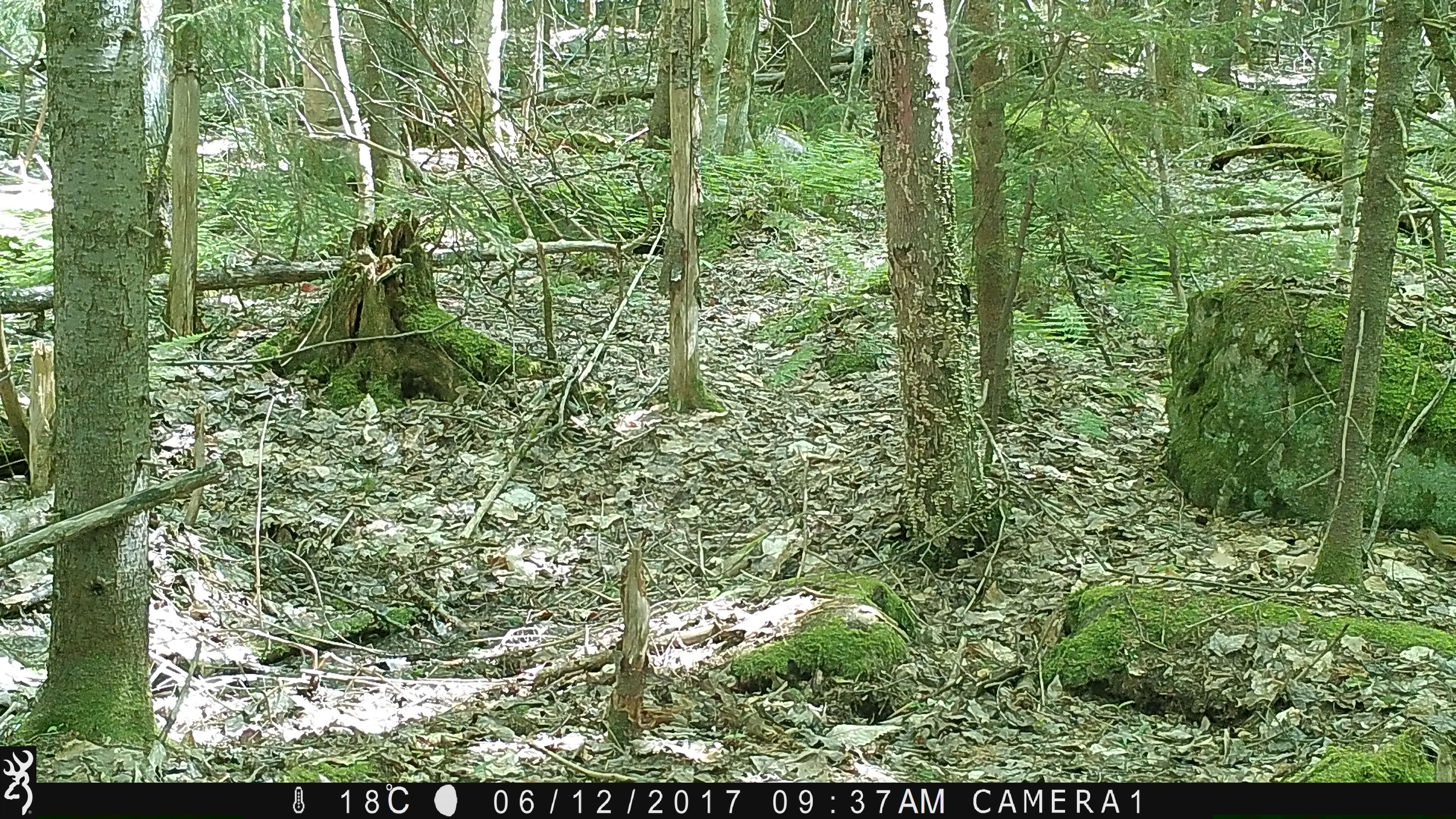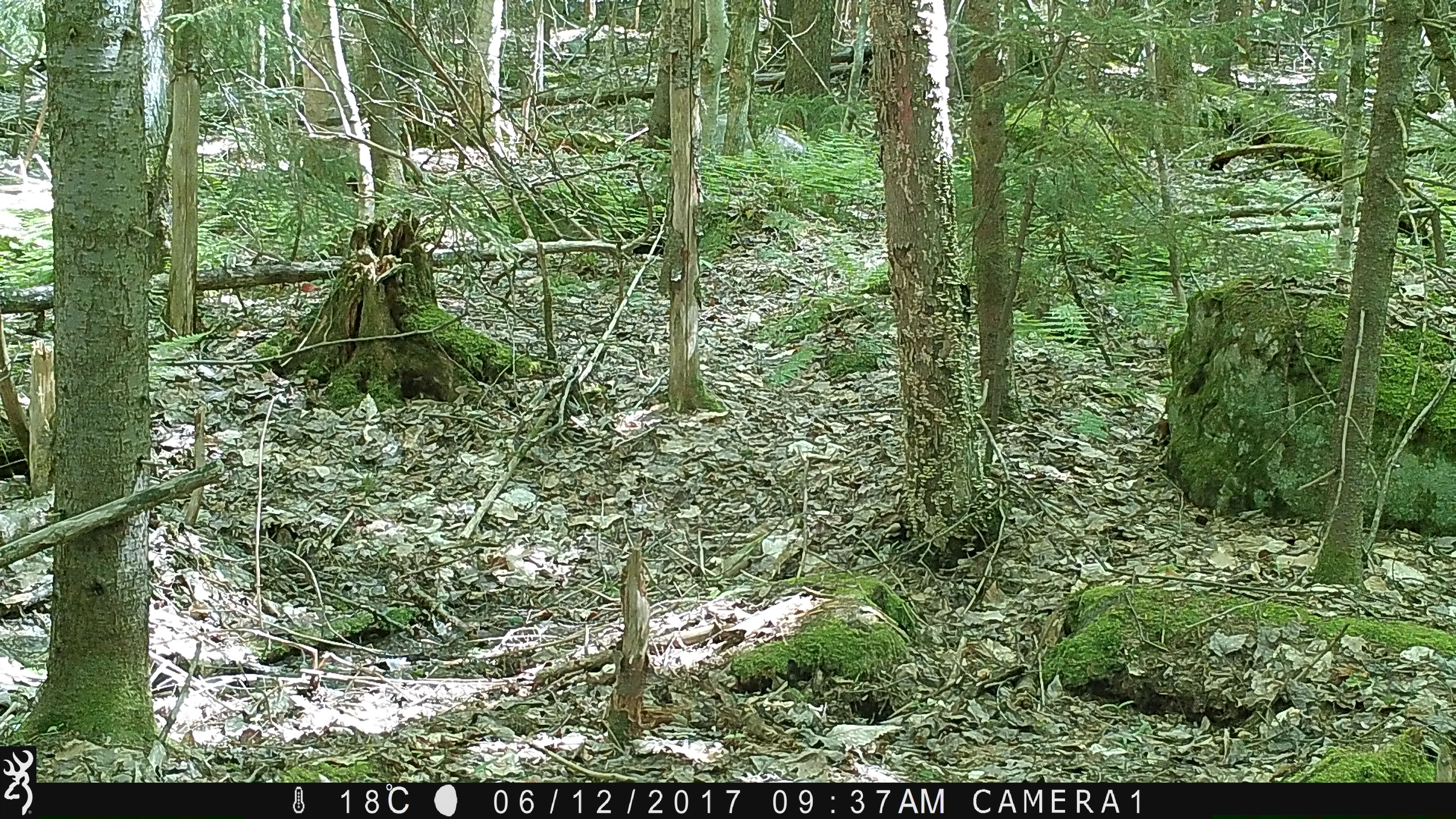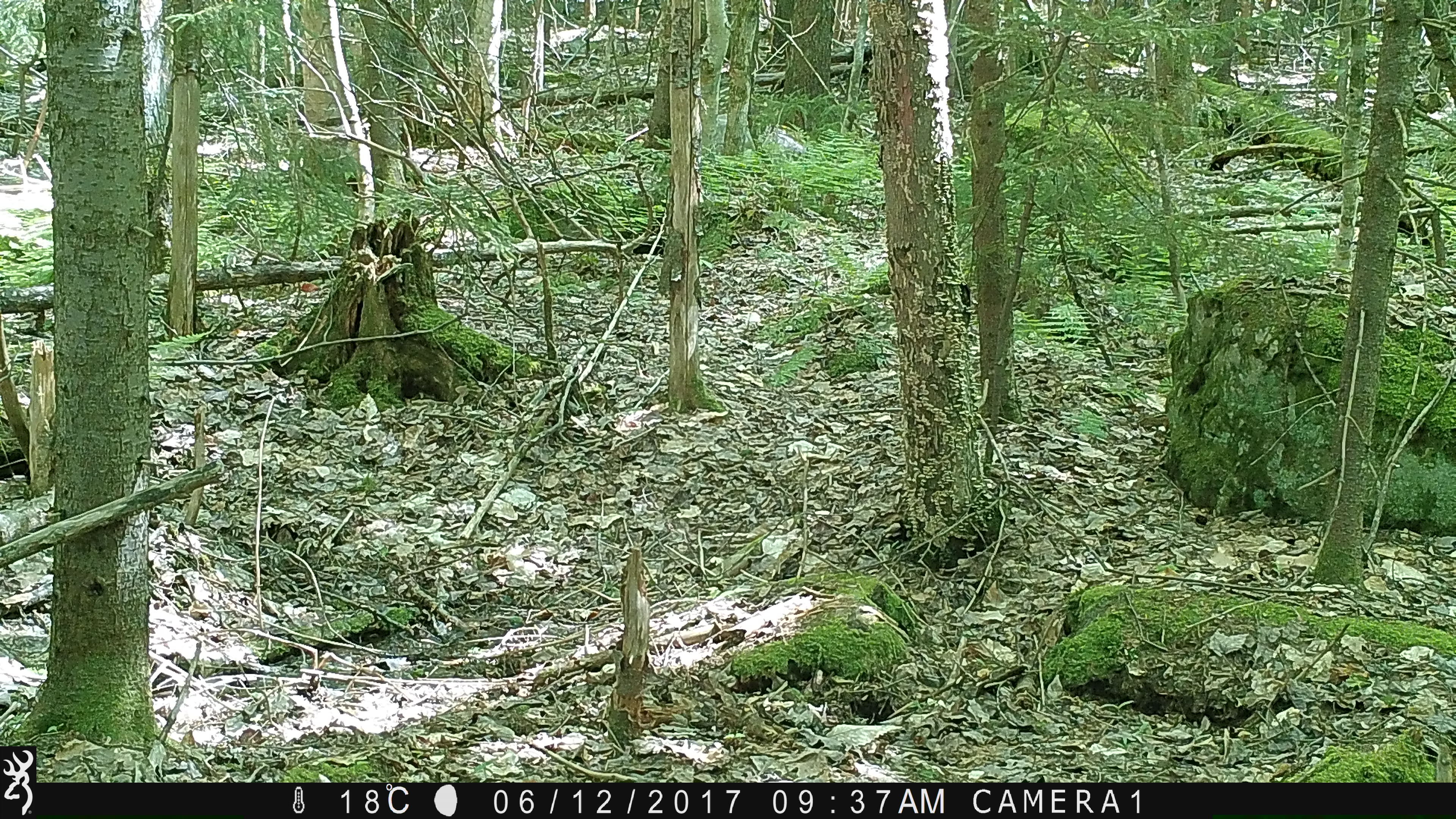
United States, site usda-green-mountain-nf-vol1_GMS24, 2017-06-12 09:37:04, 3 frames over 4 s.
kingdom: Animalia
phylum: Chordata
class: Mammalia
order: Rodentia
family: Sciuridae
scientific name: Tamiini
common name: chipmunk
Chipmunk (Tamiini).